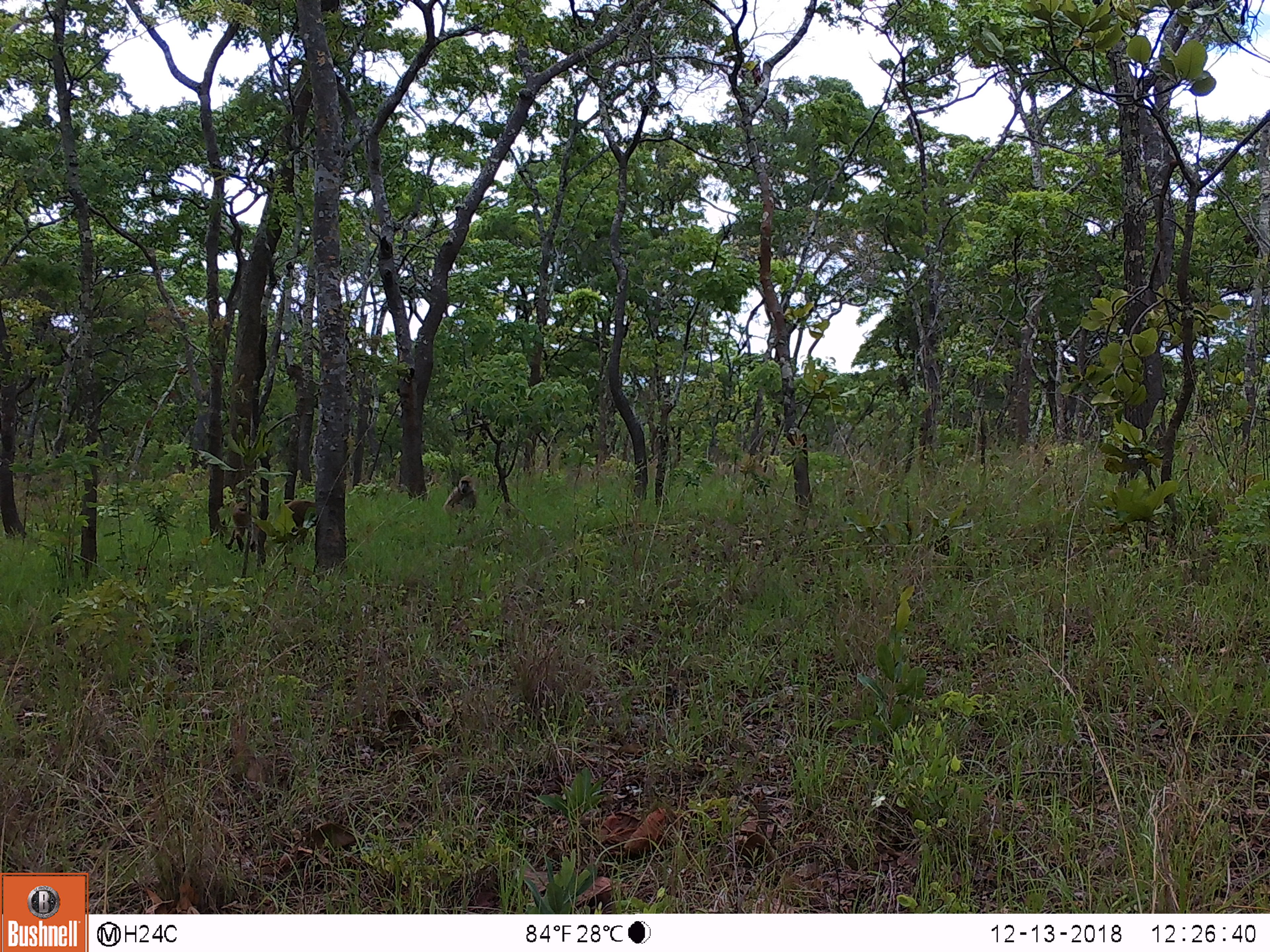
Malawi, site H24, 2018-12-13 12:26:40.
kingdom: Animalia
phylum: Chordata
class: Mammalia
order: Primates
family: Cercopithecidae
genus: Papio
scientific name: Papio cynocephalus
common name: yellow baboon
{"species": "yellow baboon (Papio cynocephalus)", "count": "2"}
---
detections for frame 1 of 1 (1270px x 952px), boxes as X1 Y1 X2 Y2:
yellow baboon: 224 489 317 558; 442 476 477 532